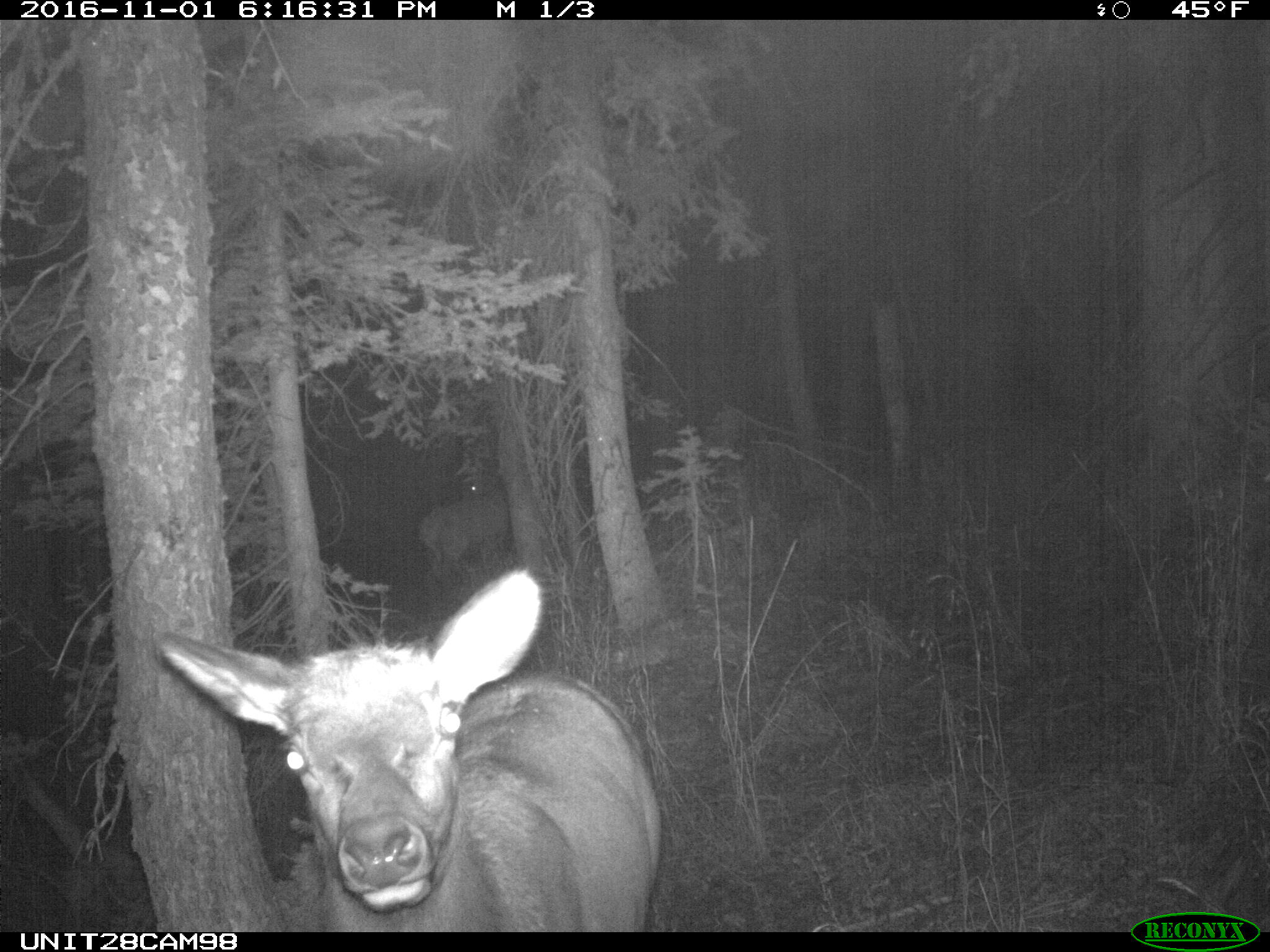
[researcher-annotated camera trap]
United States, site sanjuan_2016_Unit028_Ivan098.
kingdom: Animalia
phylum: Chordata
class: Mammalia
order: Artiodactyla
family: Cervidae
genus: Cervus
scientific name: Cervus elaphus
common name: red deer